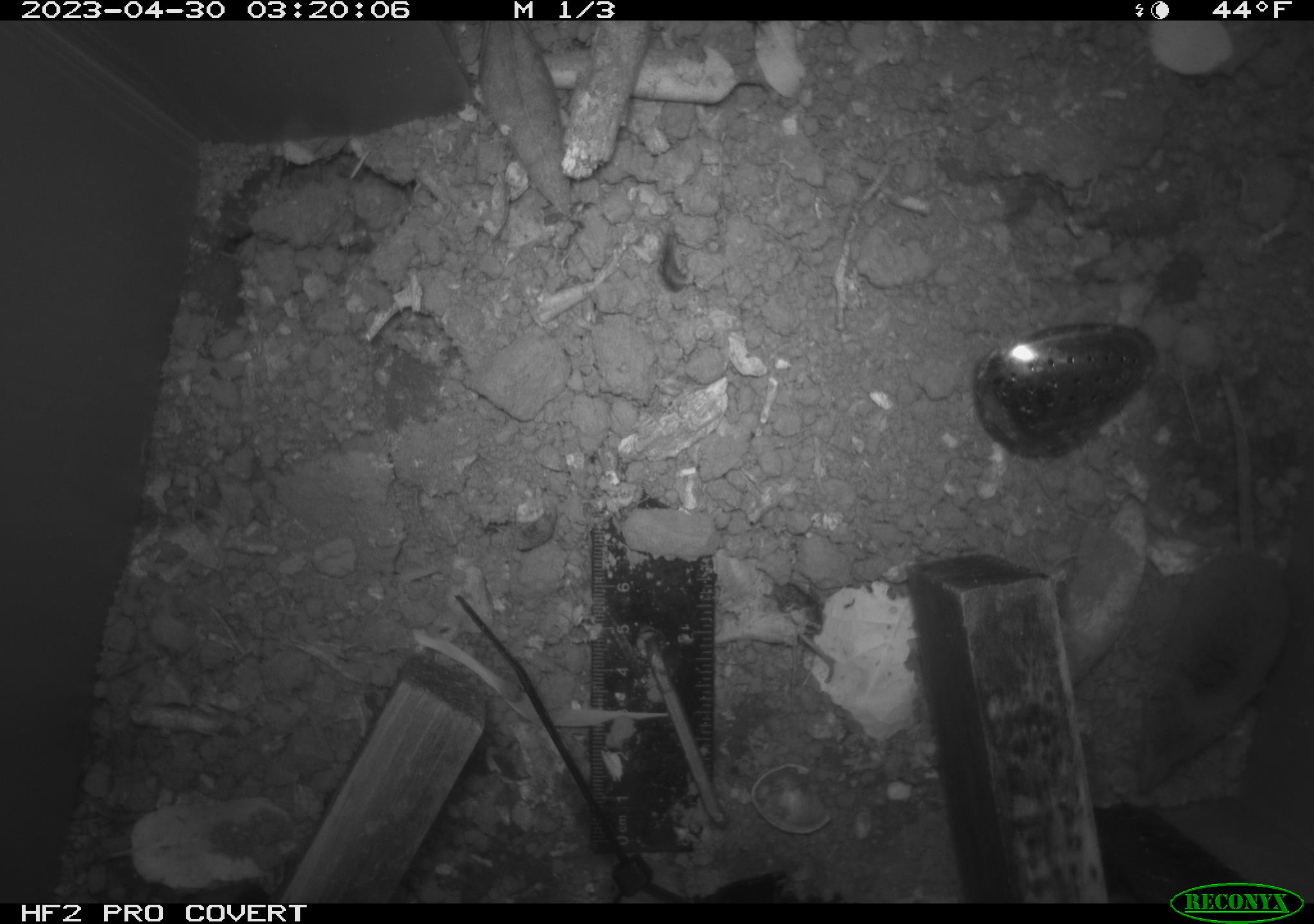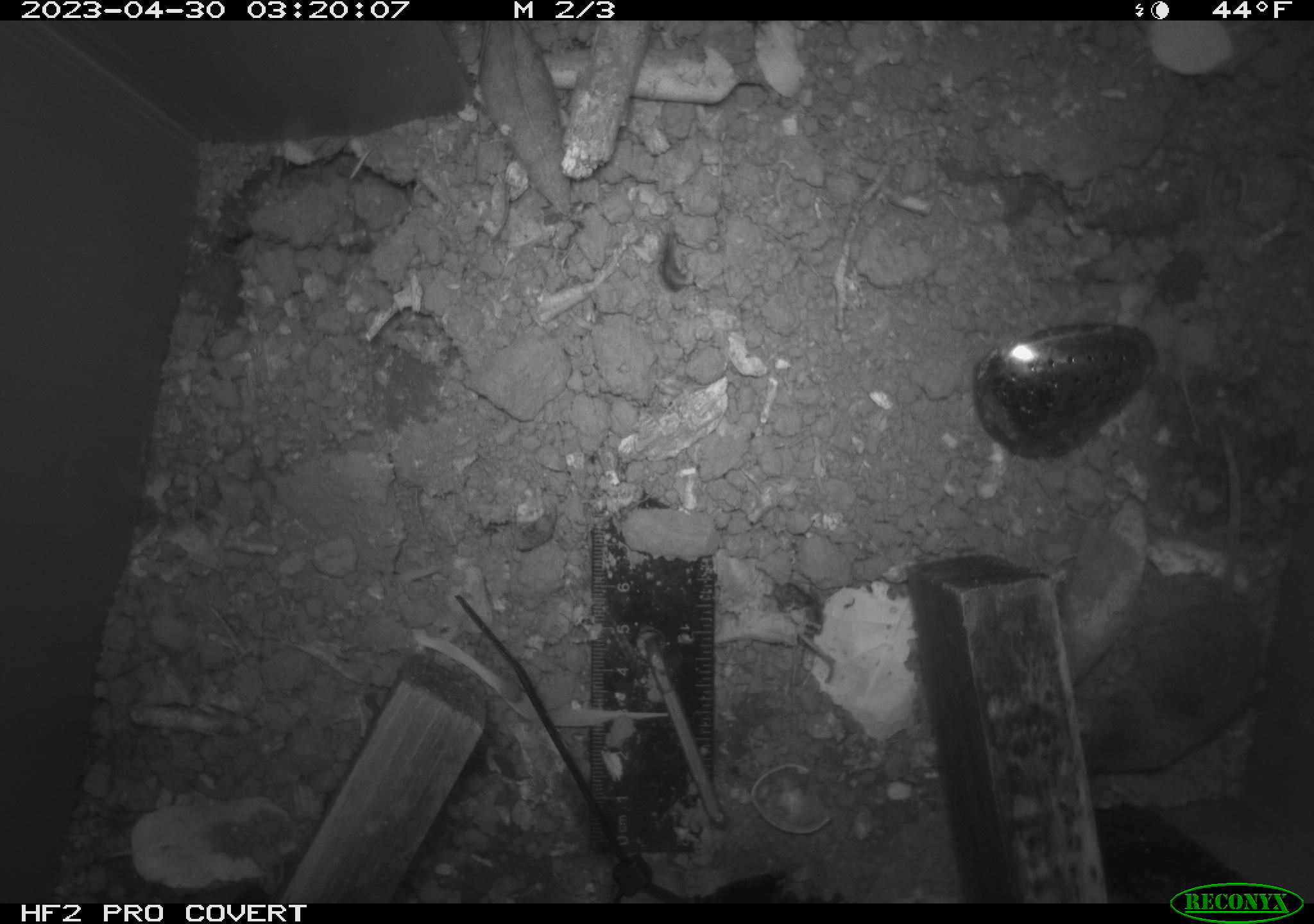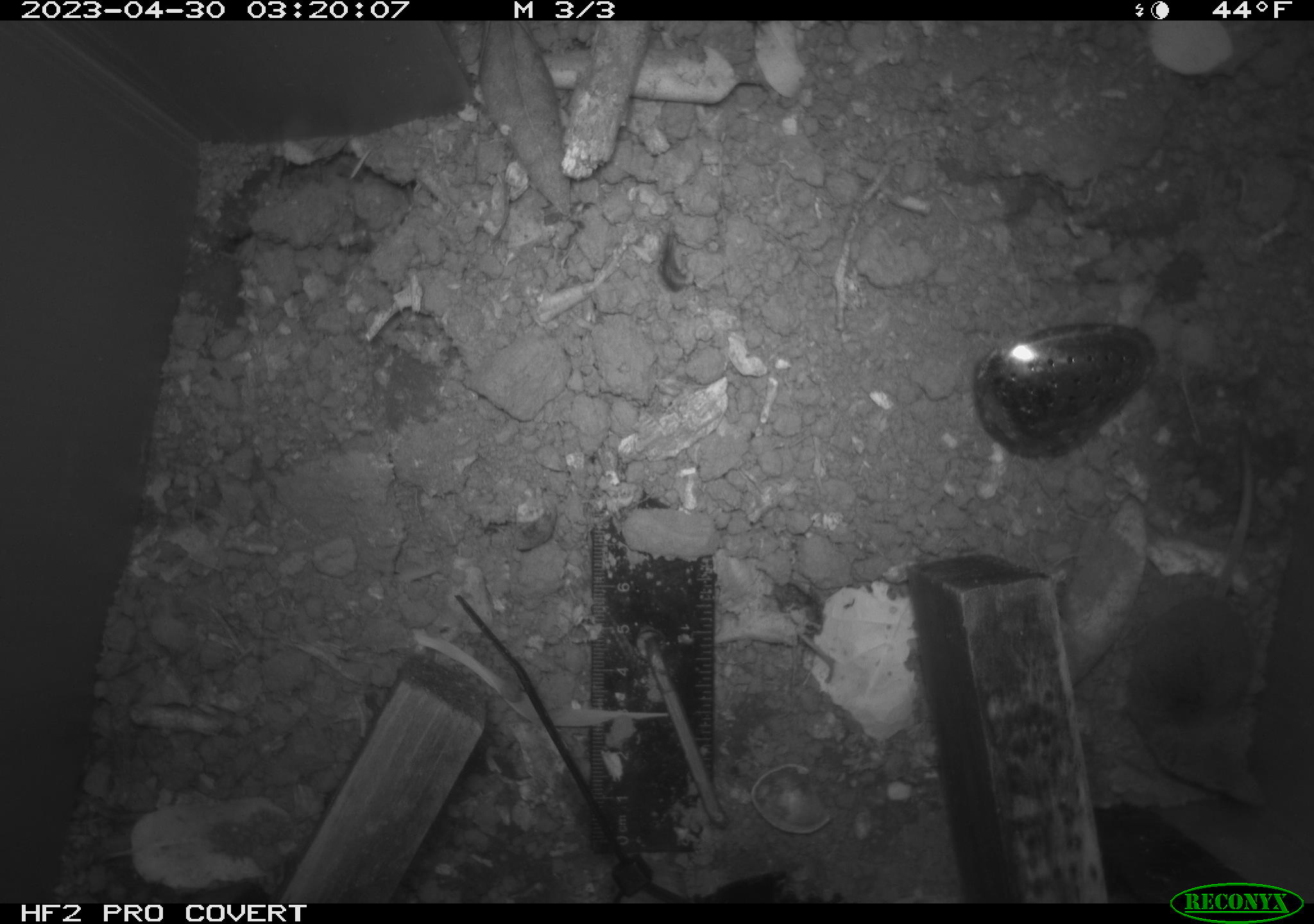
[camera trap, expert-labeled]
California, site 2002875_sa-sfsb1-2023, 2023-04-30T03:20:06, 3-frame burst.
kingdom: Animalia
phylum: Chordata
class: Mammalia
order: Eulipotyphla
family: Soricidae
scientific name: Soricidae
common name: shrews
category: soricidae family